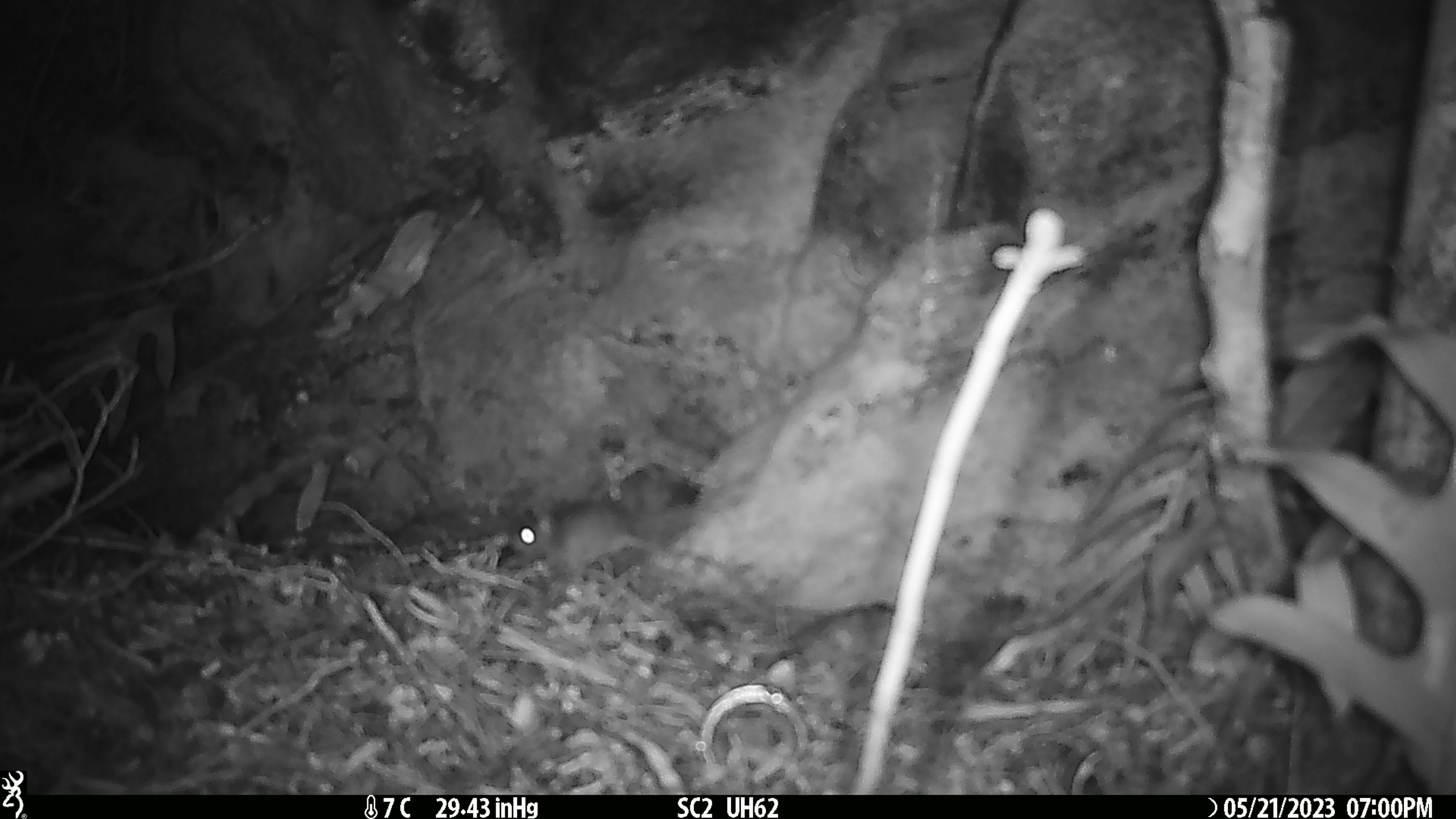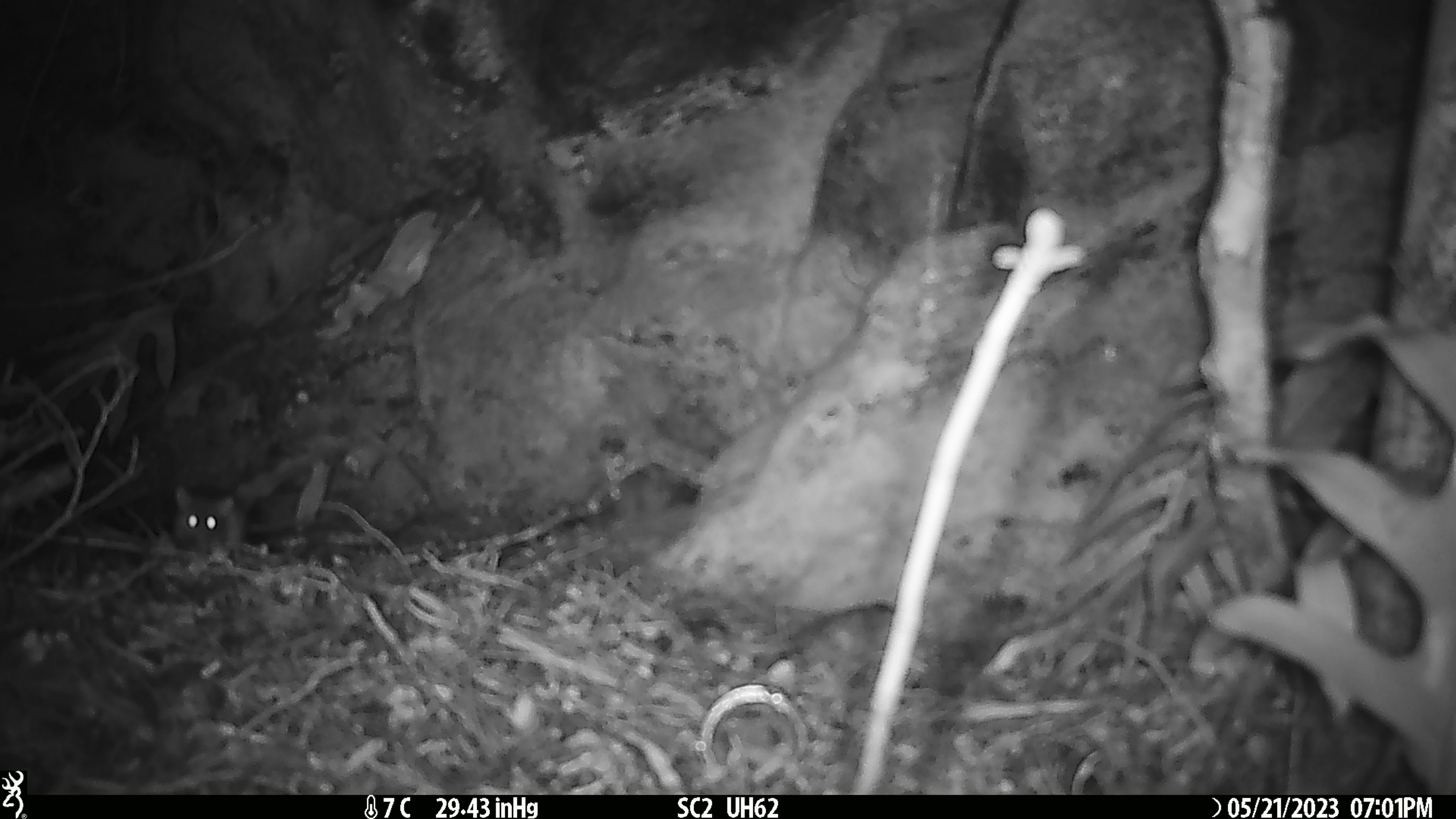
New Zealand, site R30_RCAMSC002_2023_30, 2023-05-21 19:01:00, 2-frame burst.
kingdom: Animalia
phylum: Chordata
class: Mammalia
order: Rodentia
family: Muridae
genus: Mus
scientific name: Mus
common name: mouse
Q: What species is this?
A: Mouse (Mus).